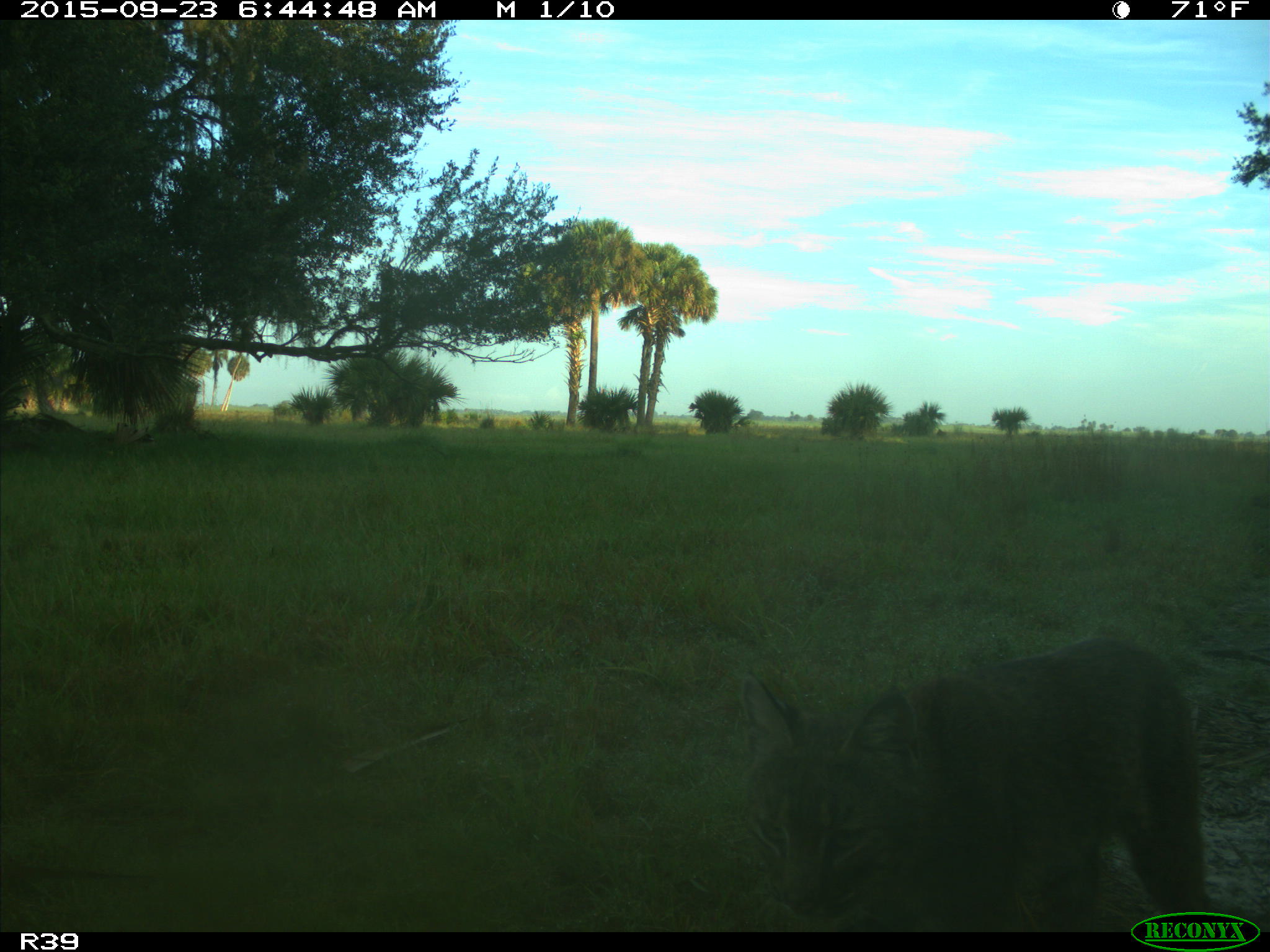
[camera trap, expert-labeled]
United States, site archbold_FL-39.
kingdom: Animalia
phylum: Chordata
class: Mammalia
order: Carnivora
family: Felidae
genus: Lynx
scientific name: Lynx rufus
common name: bobcat